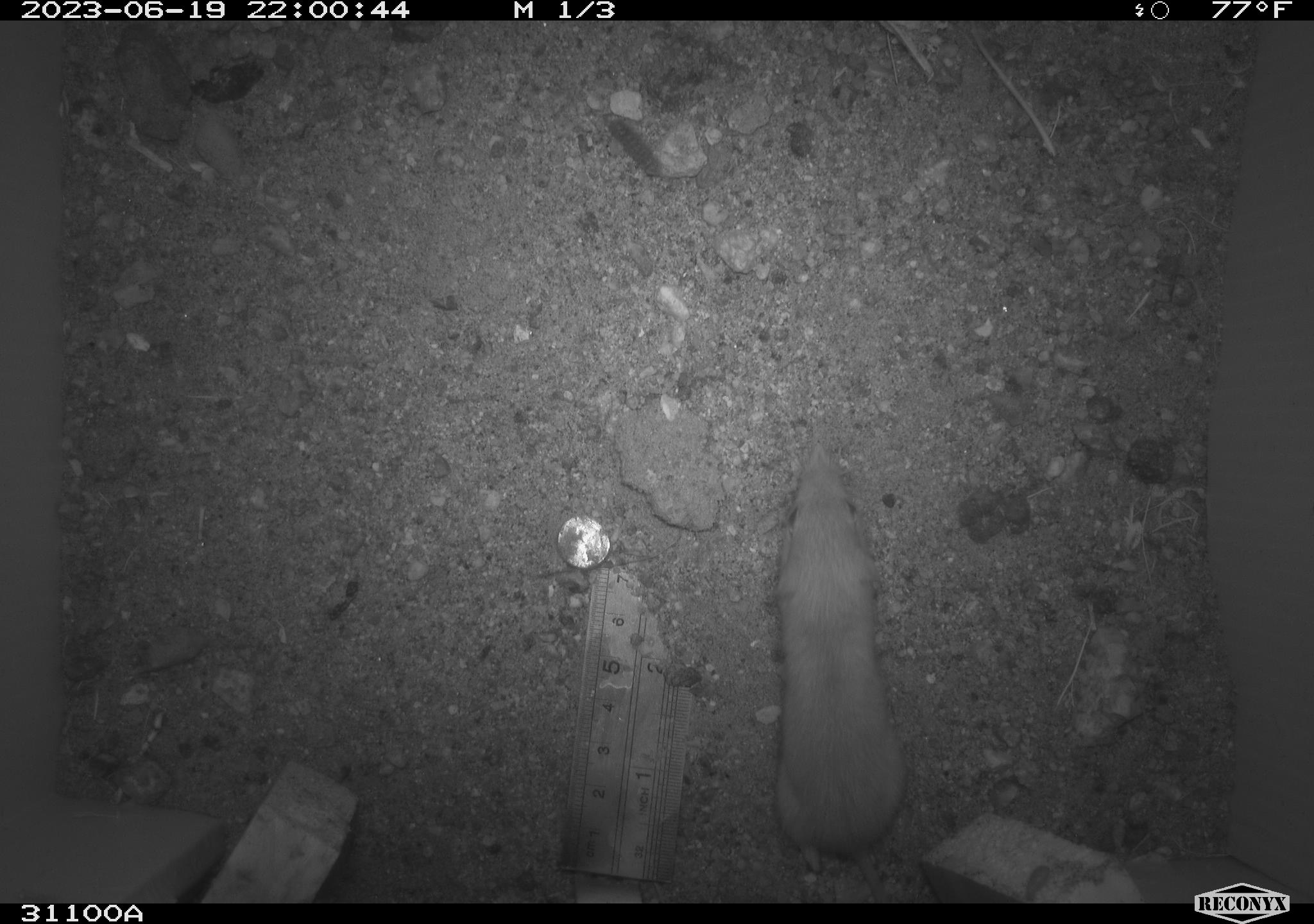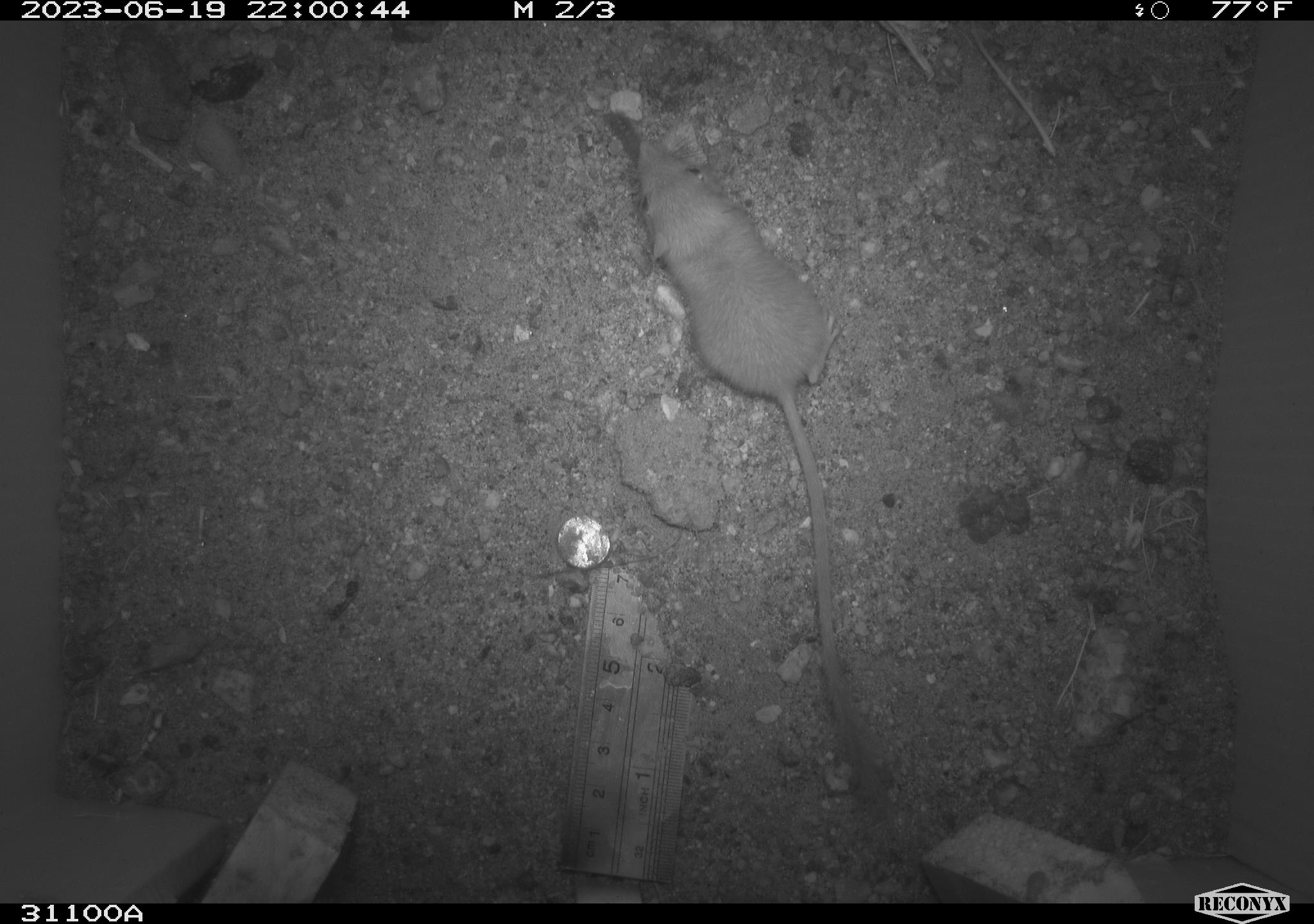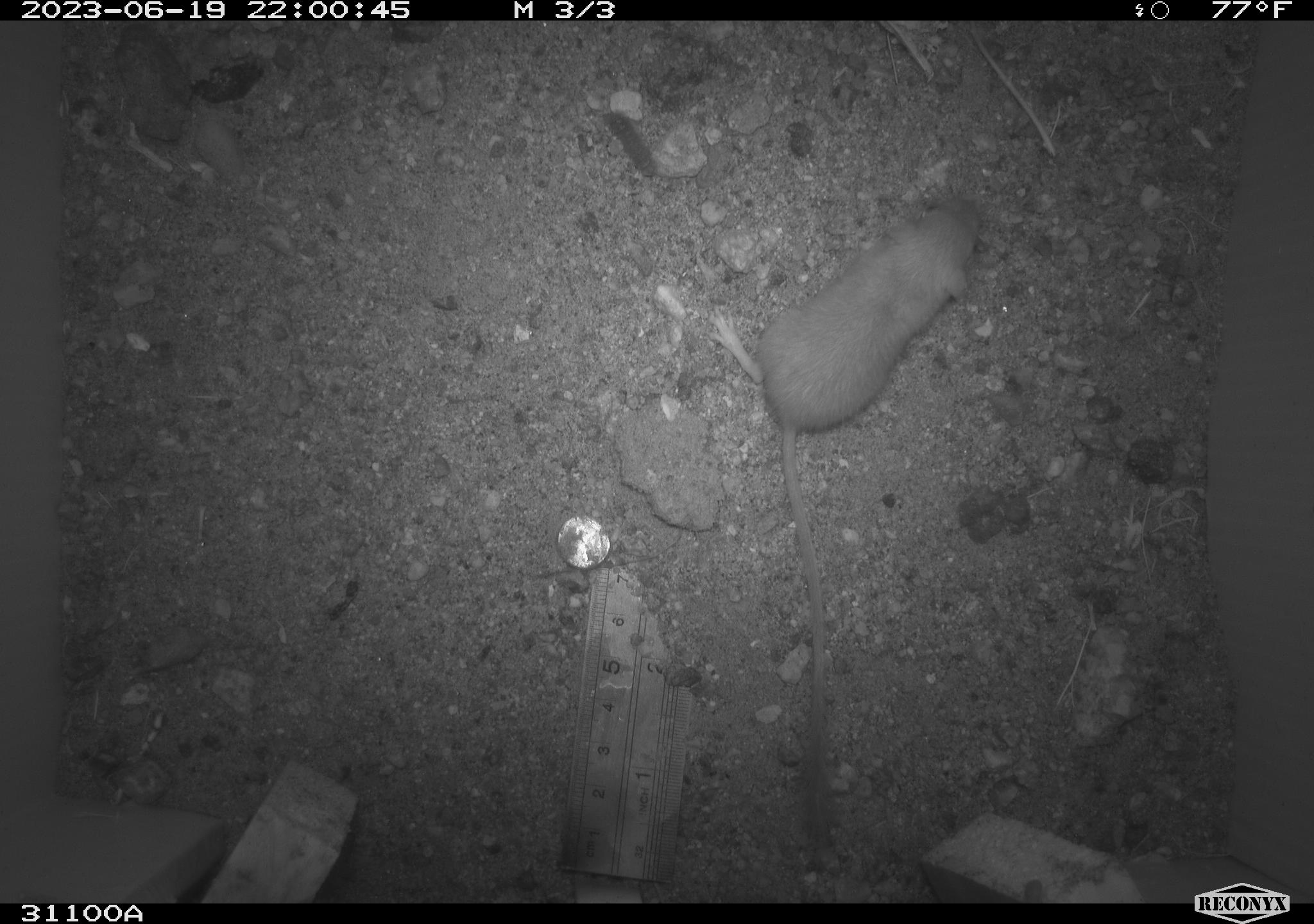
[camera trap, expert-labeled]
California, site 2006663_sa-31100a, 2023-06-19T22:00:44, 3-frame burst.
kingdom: Animalia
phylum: Chordata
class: Mammalia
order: Rodentia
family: Heteromyidae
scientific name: Heteromyidae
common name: kangaroo rats and pocket mice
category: heteromyidae family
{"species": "heteromyidae family (kangaroo rats and pocket mice) (Heteromyidae)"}